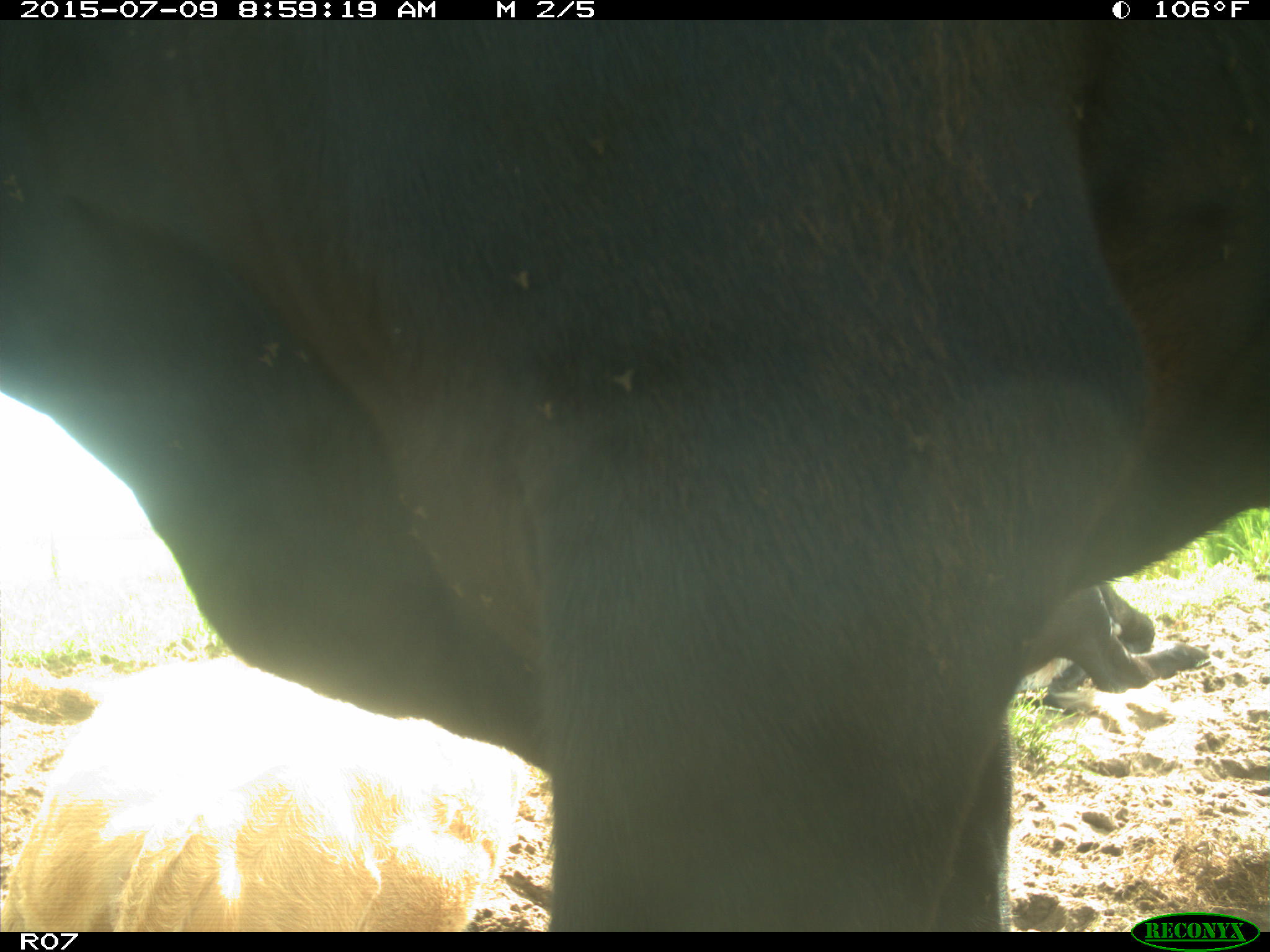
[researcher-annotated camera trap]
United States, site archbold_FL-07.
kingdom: Animalia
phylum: Chordata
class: Mammalia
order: Artiodactyla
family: Bovidae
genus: Bos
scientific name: Bos taurus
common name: domestic cow